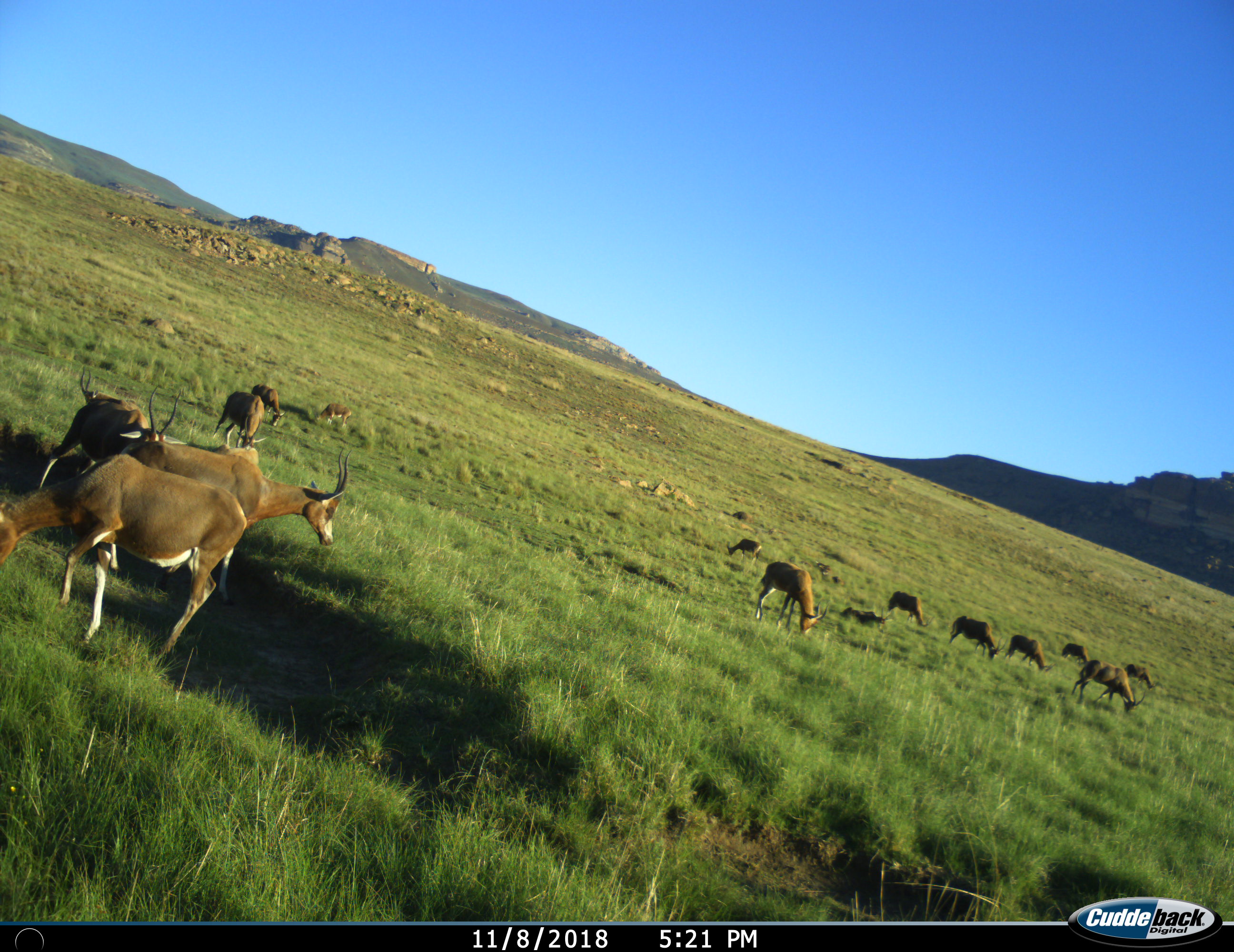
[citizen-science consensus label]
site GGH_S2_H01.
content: unidentified animal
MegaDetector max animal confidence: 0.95